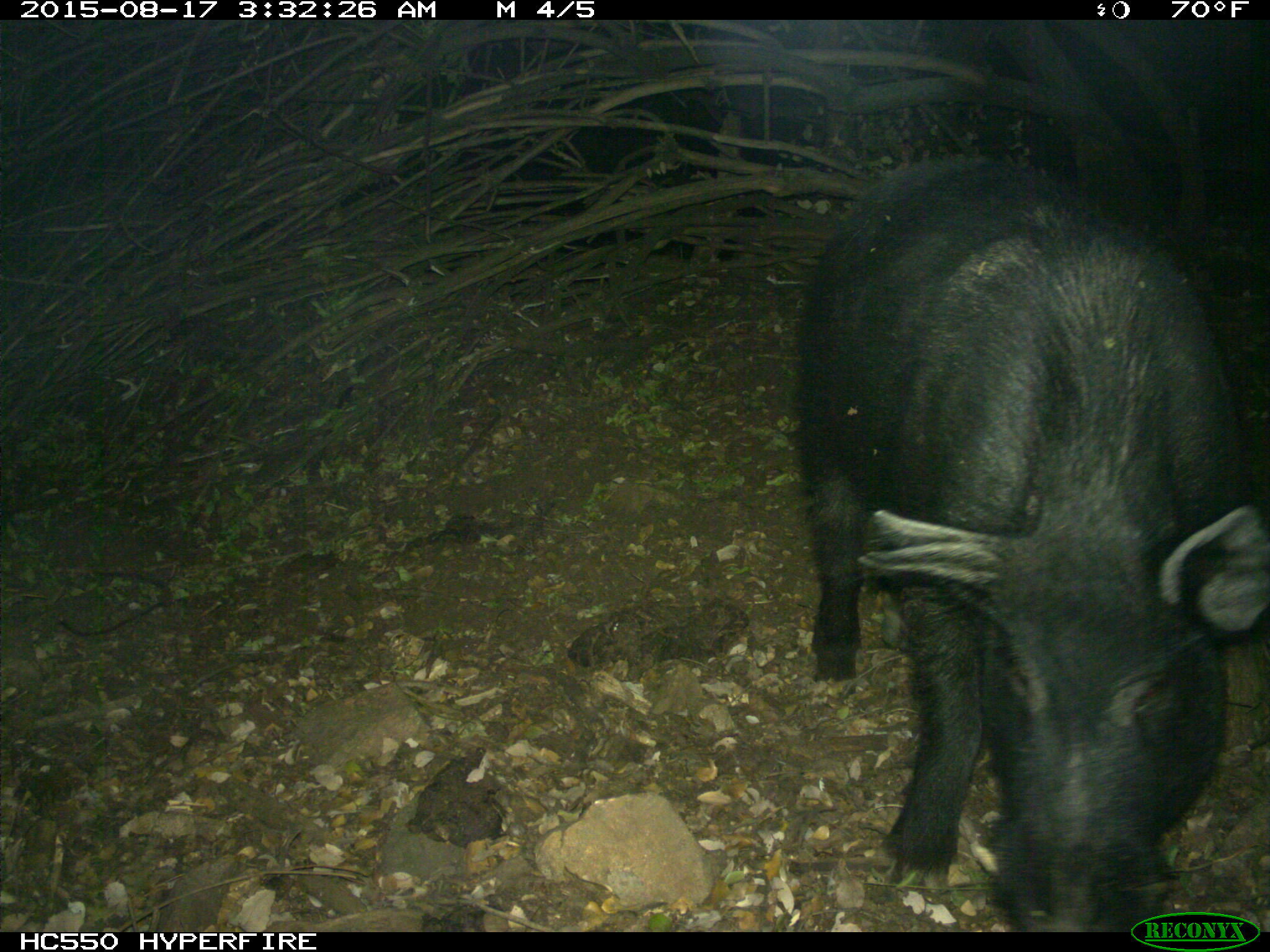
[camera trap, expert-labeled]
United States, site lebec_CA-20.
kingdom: Animalia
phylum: Chordata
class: Mammalia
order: Artiodactyla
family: Suidae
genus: Sus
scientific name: Sus scrofa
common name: wild boar